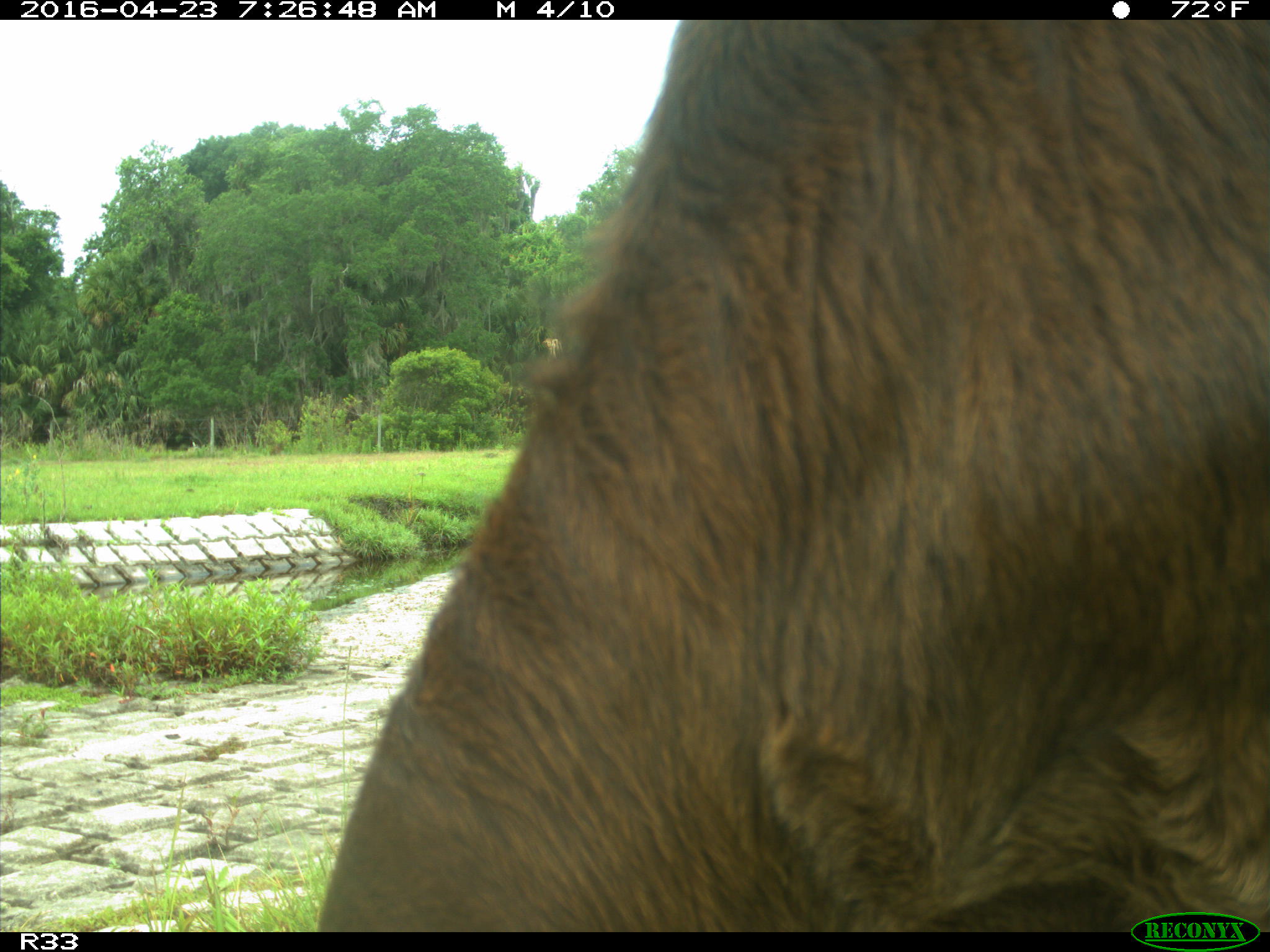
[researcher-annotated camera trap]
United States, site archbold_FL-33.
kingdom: Animalia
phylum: Chordata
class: Mammalia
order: Artiodactyla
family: Bovidae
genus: Bos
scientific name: Bos taurus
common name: domestic cow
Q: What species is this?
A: Bos taurus (domestic cow).